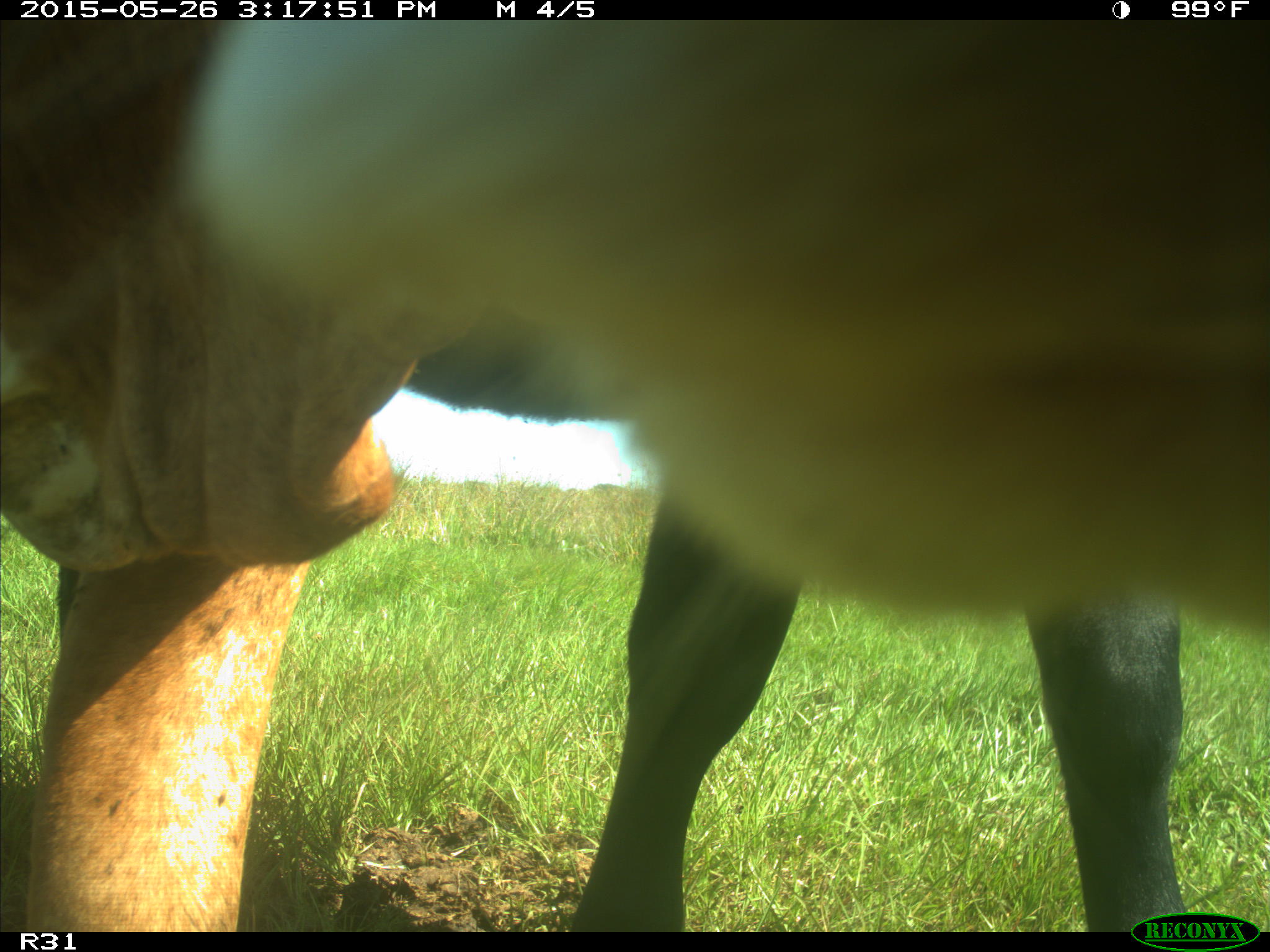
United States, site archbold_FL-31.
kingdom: Animalia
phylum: Chordata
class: Mammalia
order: Artiodactyla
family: Bovidae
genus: Bos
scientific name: Bos taurus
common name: domestic cow